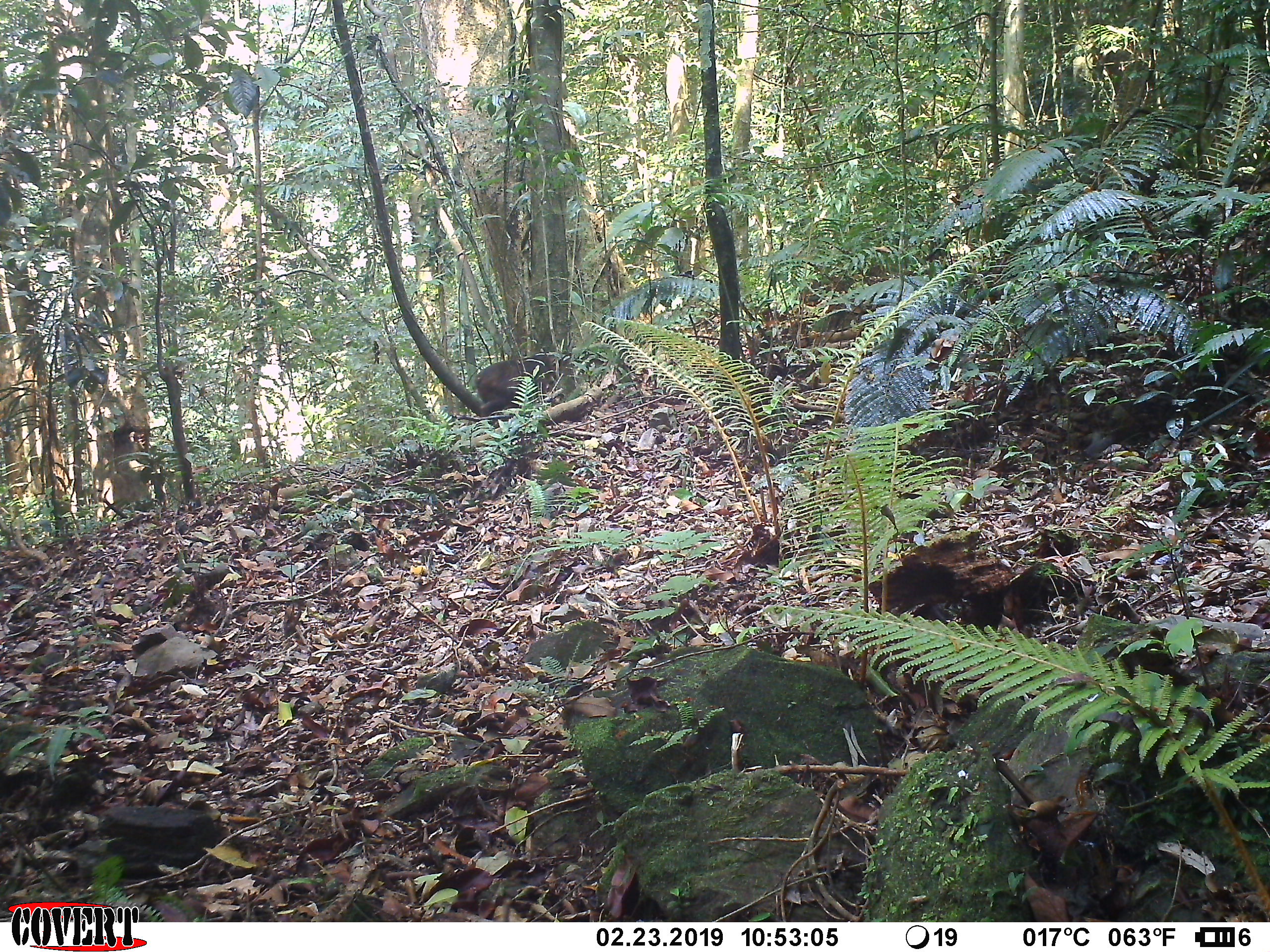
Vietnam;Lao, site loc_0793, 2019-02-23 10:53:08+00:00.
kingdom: Animalia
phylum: Chordata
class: Mammalia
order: Primates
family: Cercopithecidae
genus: Macaca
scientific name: Macaca arctoides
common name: stump-tailed macaque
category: stump tailed macaque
Stump tailed macaque (stump-tailed macaque) (Macaca arctoides). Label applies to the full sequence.